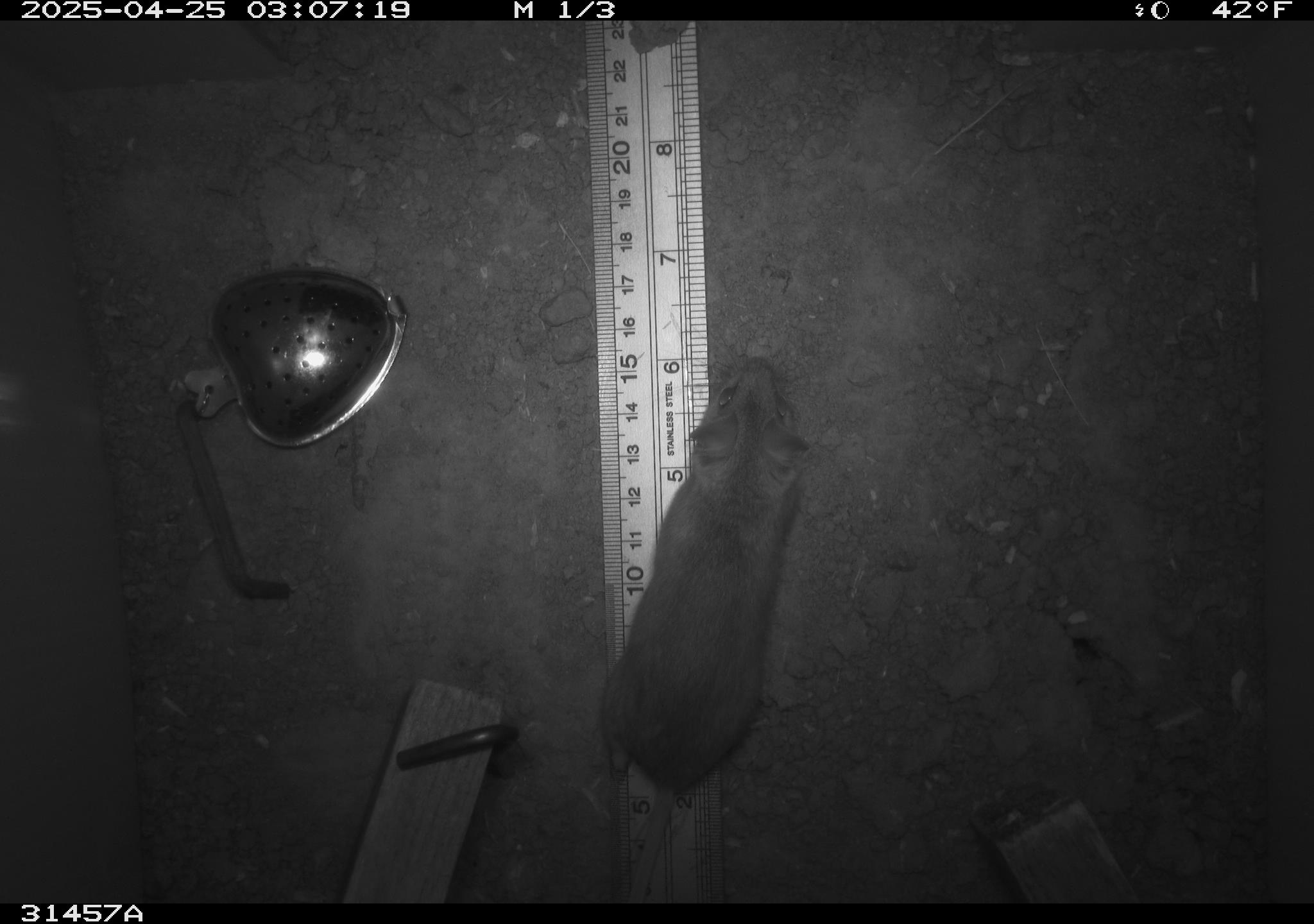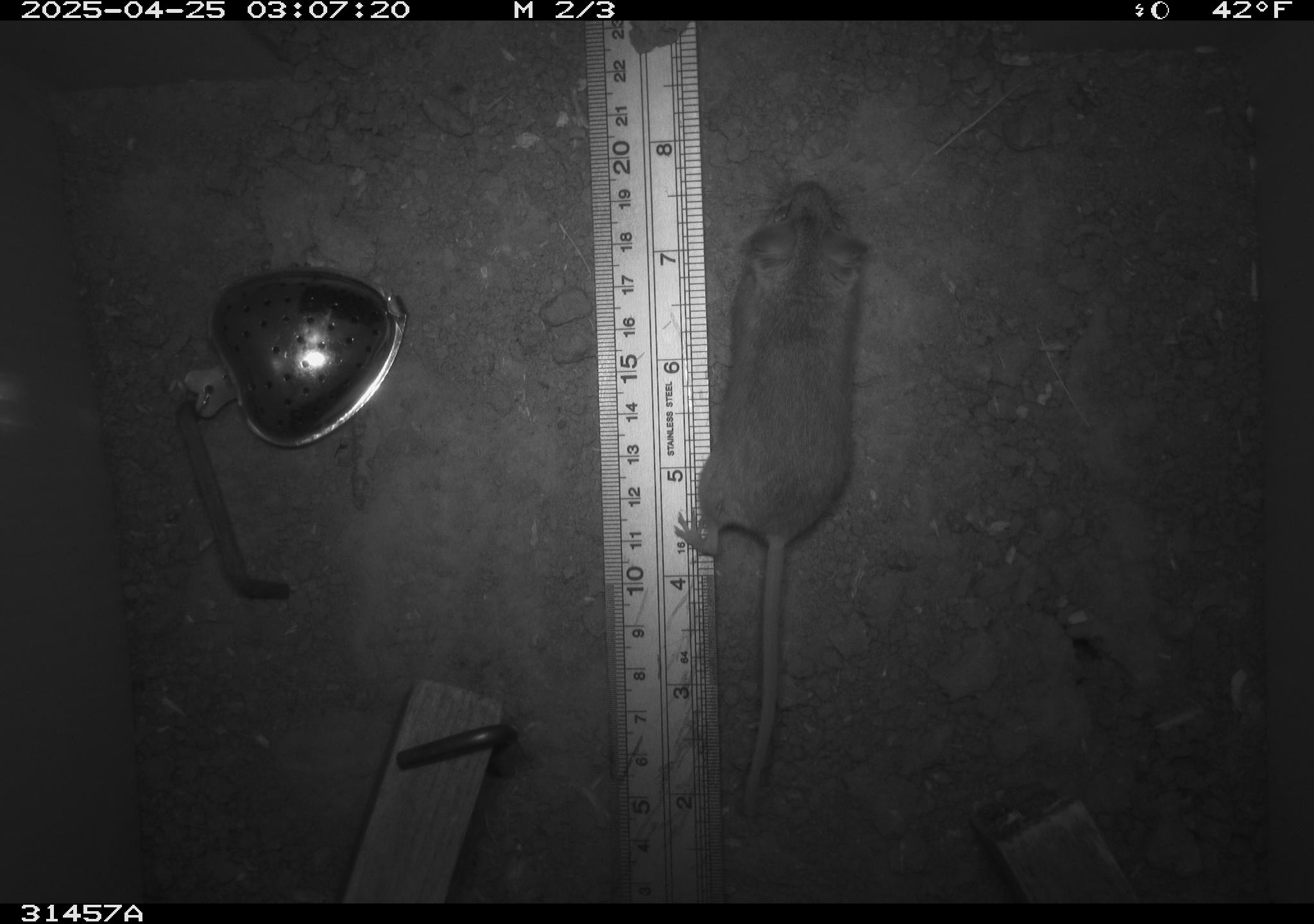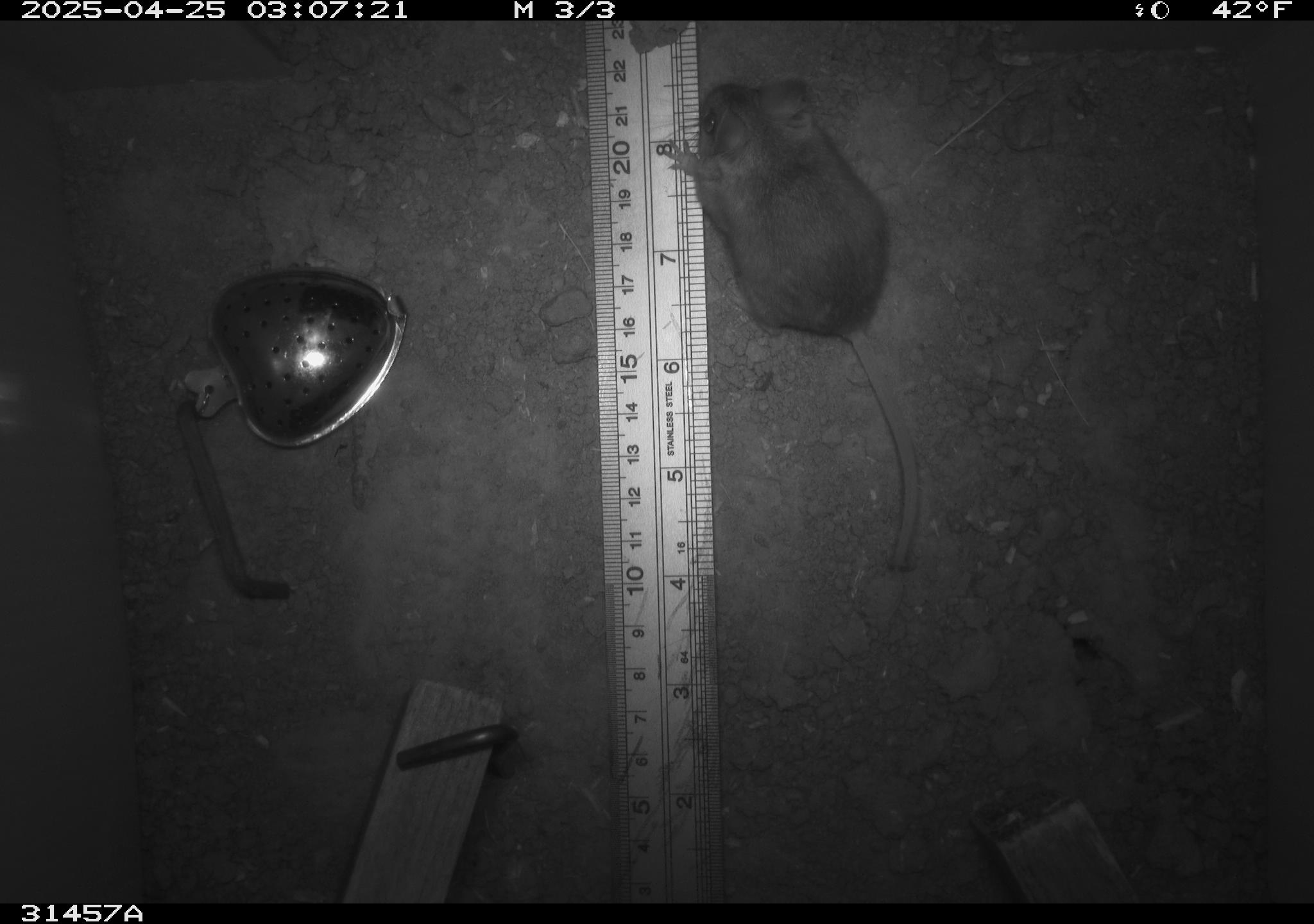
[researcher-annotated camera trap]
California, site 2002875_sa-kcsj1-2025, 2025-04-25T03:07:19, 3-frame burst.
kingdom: Animalia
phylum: Chordata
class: Mammalia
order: Rodentia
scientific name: Rodentia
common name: rodent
Rodent (Rodentia).